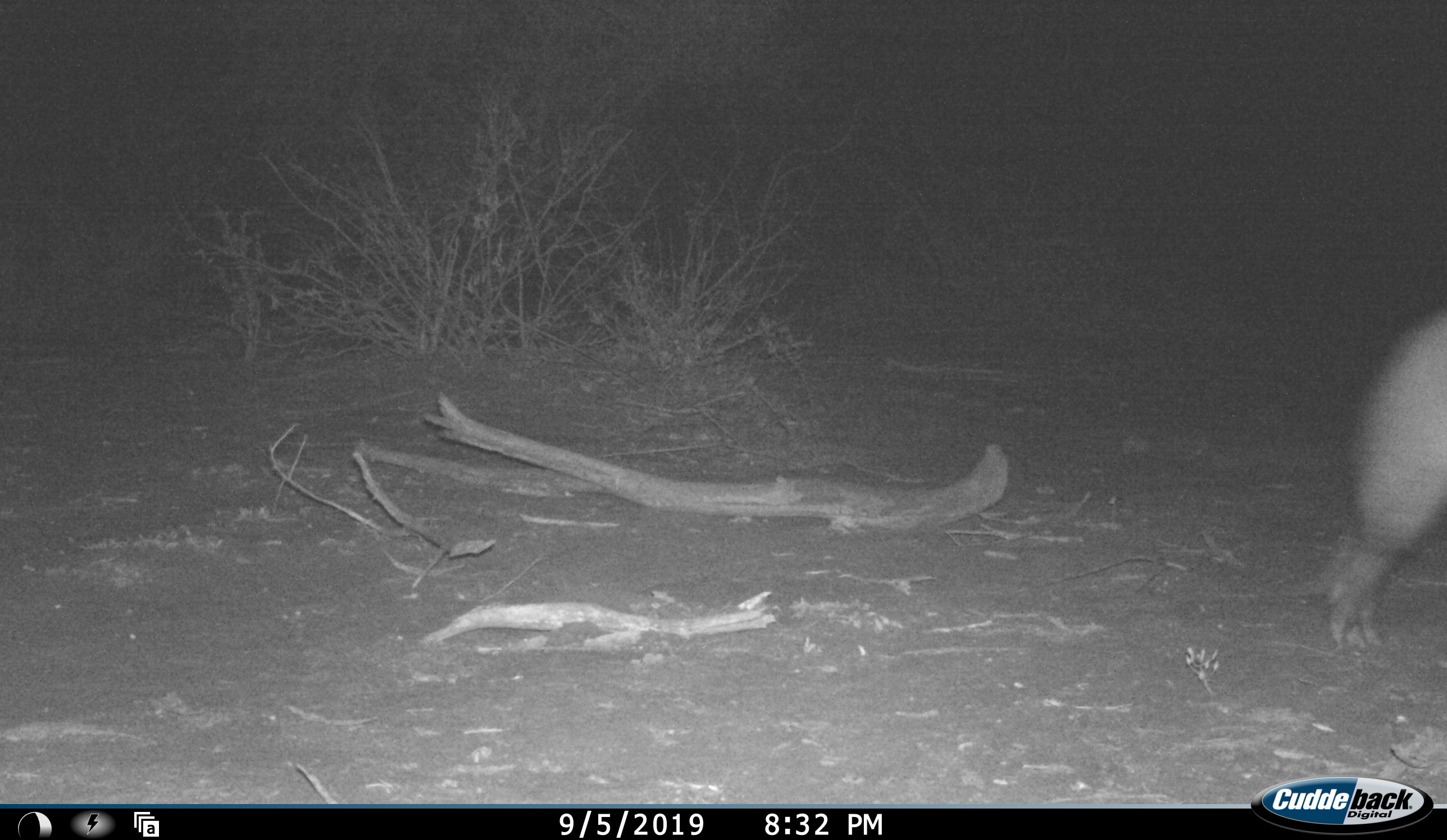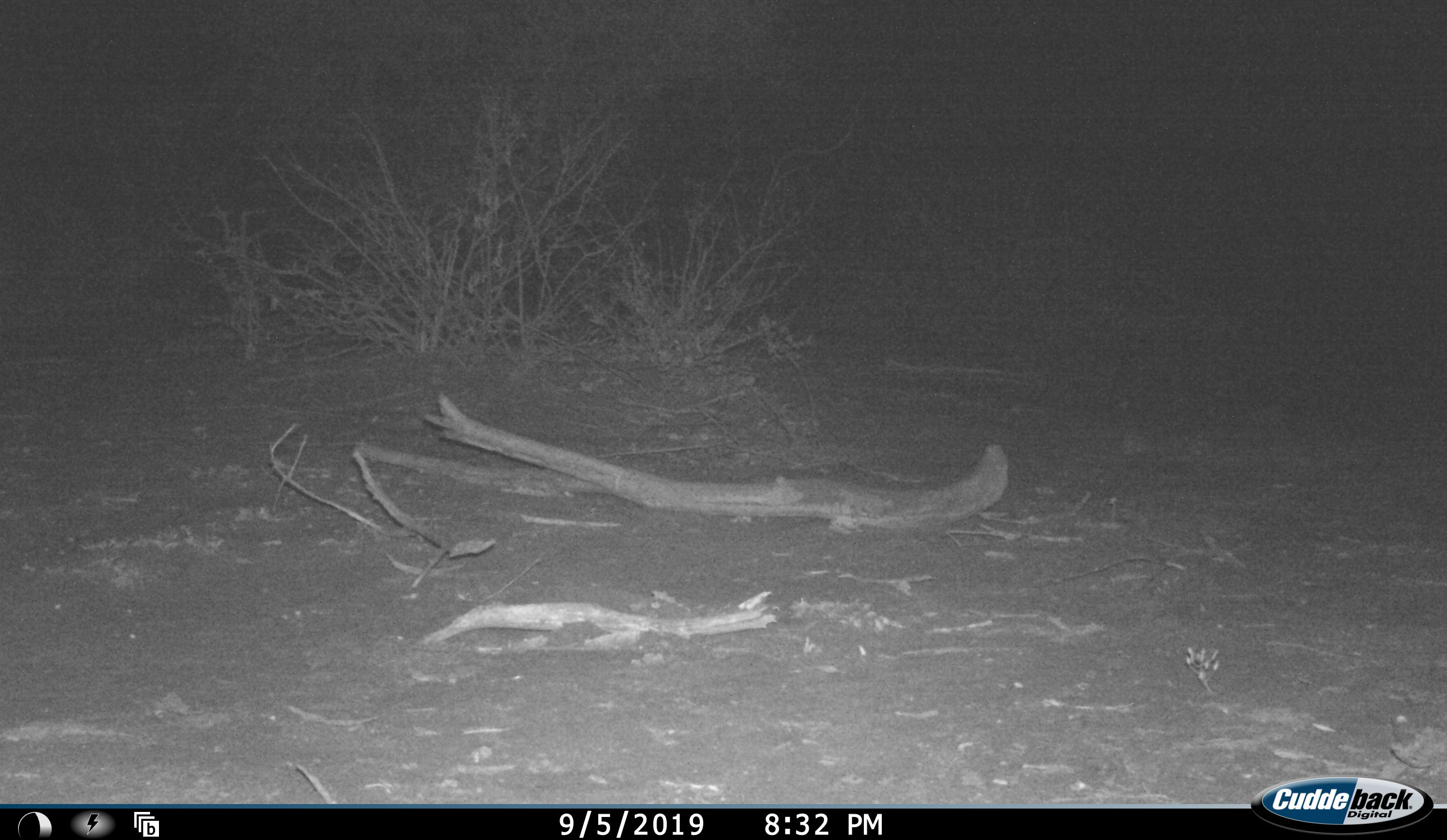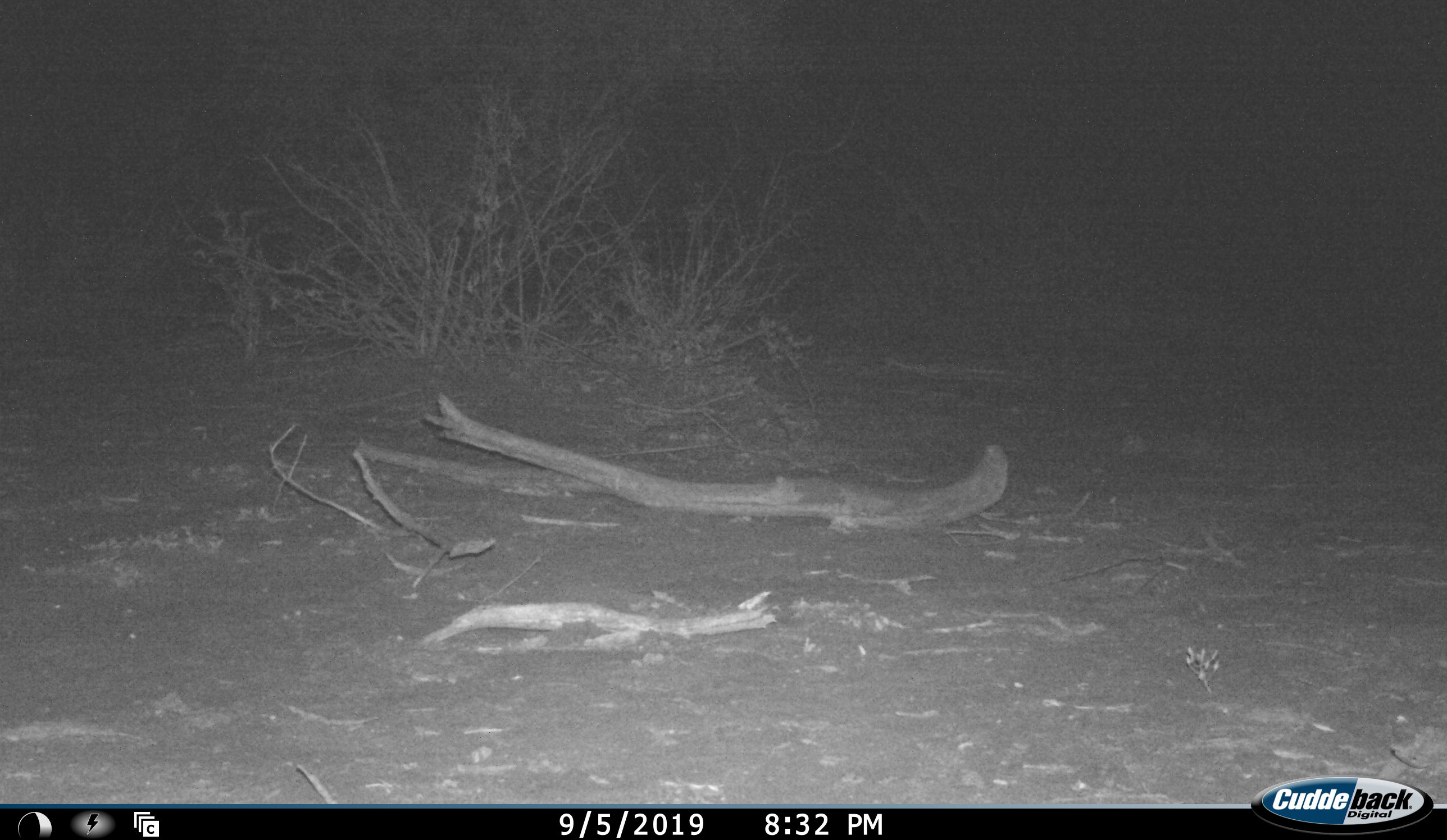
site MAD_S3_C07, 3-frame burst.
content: unidentified animal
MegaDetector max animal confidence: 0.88